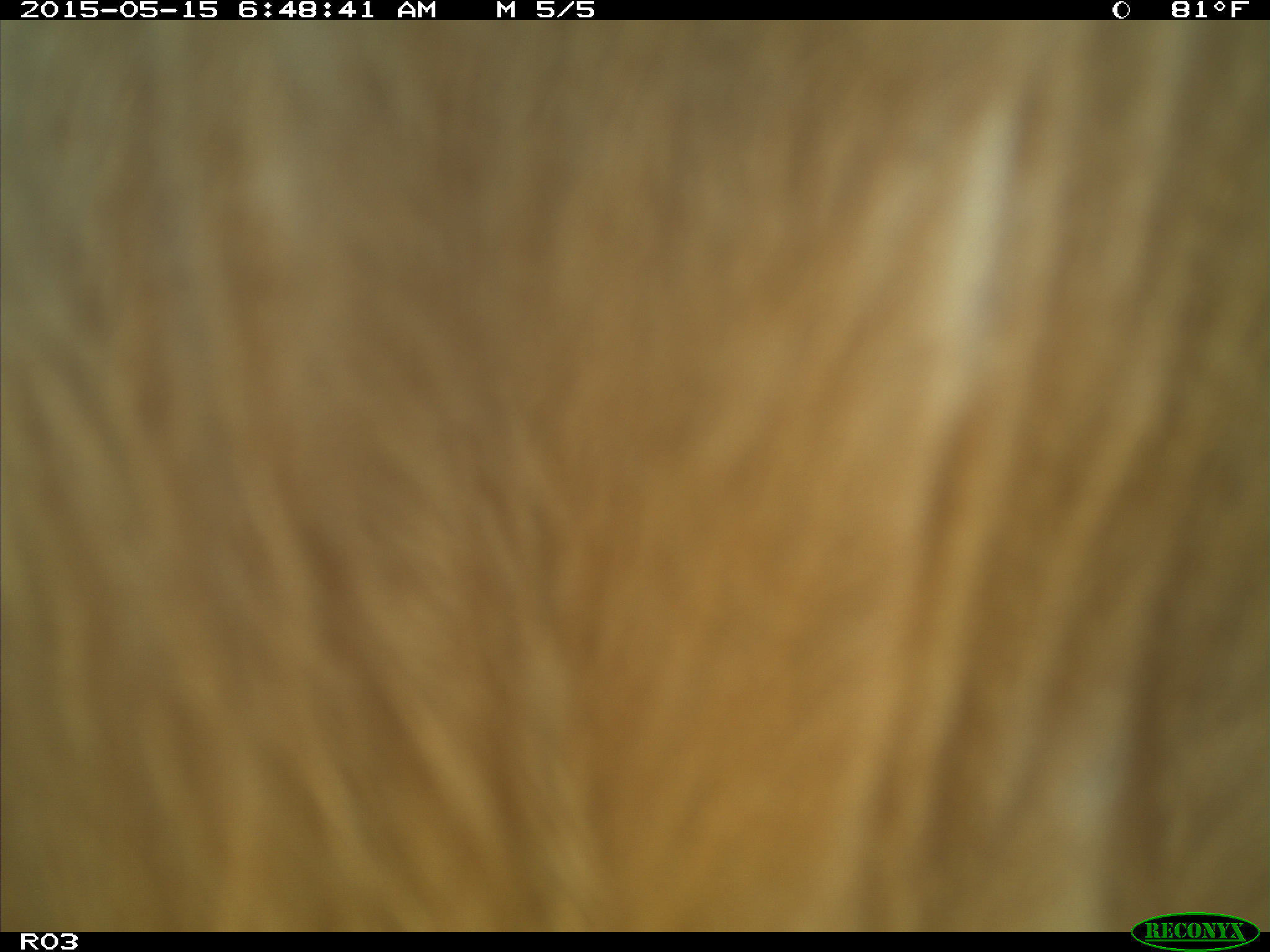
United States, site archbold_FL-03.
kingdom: Animalia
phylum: Chordata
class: Mammalia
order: Artiodactyla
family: Bovidae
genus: Bos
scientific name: Bos taurus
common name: domestic cow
Bos taurus (domestic cow).